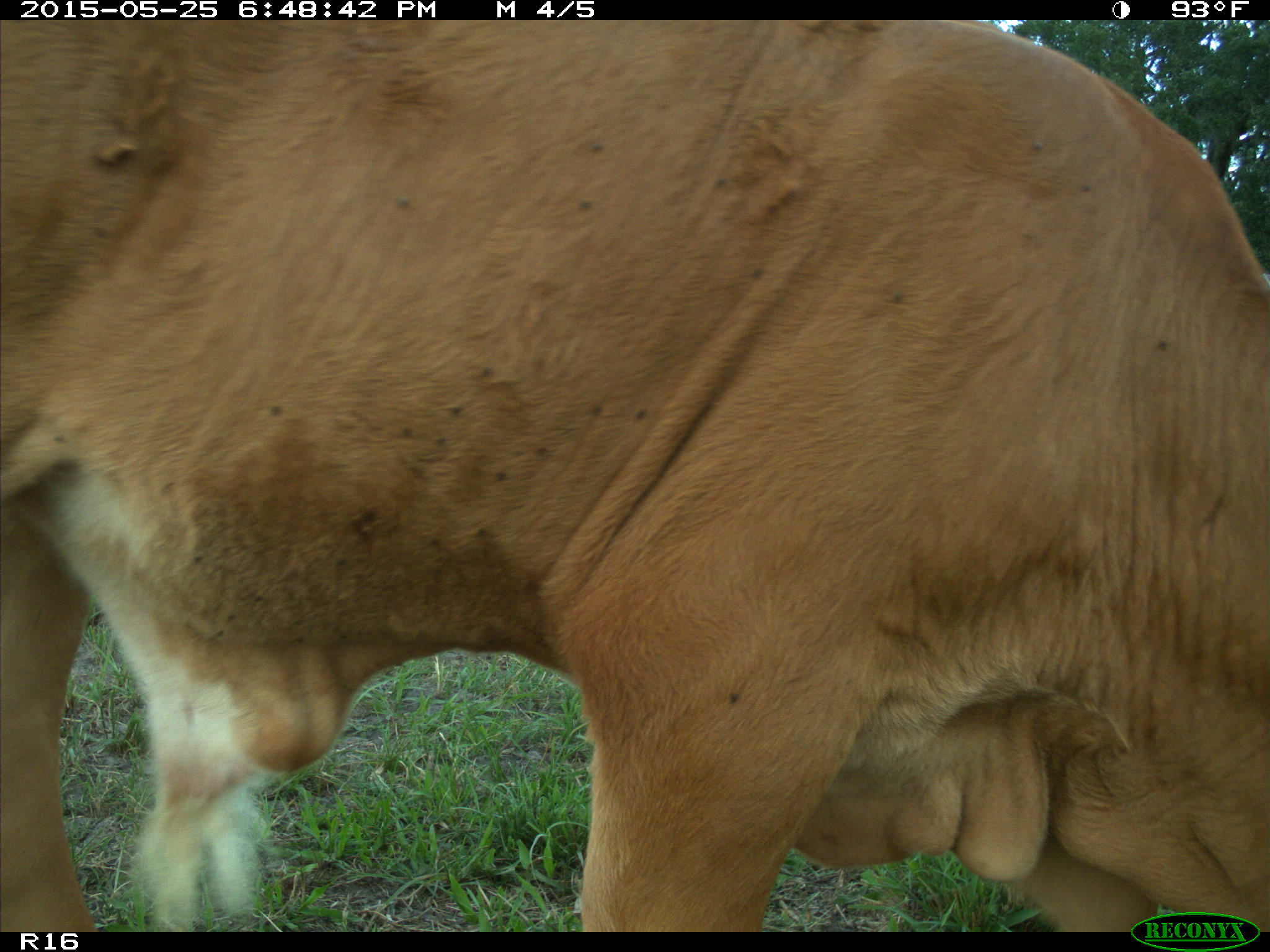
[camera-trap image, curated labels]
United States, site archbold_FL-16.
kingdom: Animalia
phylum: Chordata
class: Mammalia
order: Artiodactyla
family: Bovidae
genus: Bos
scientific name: Bos taurus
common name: domestic cow